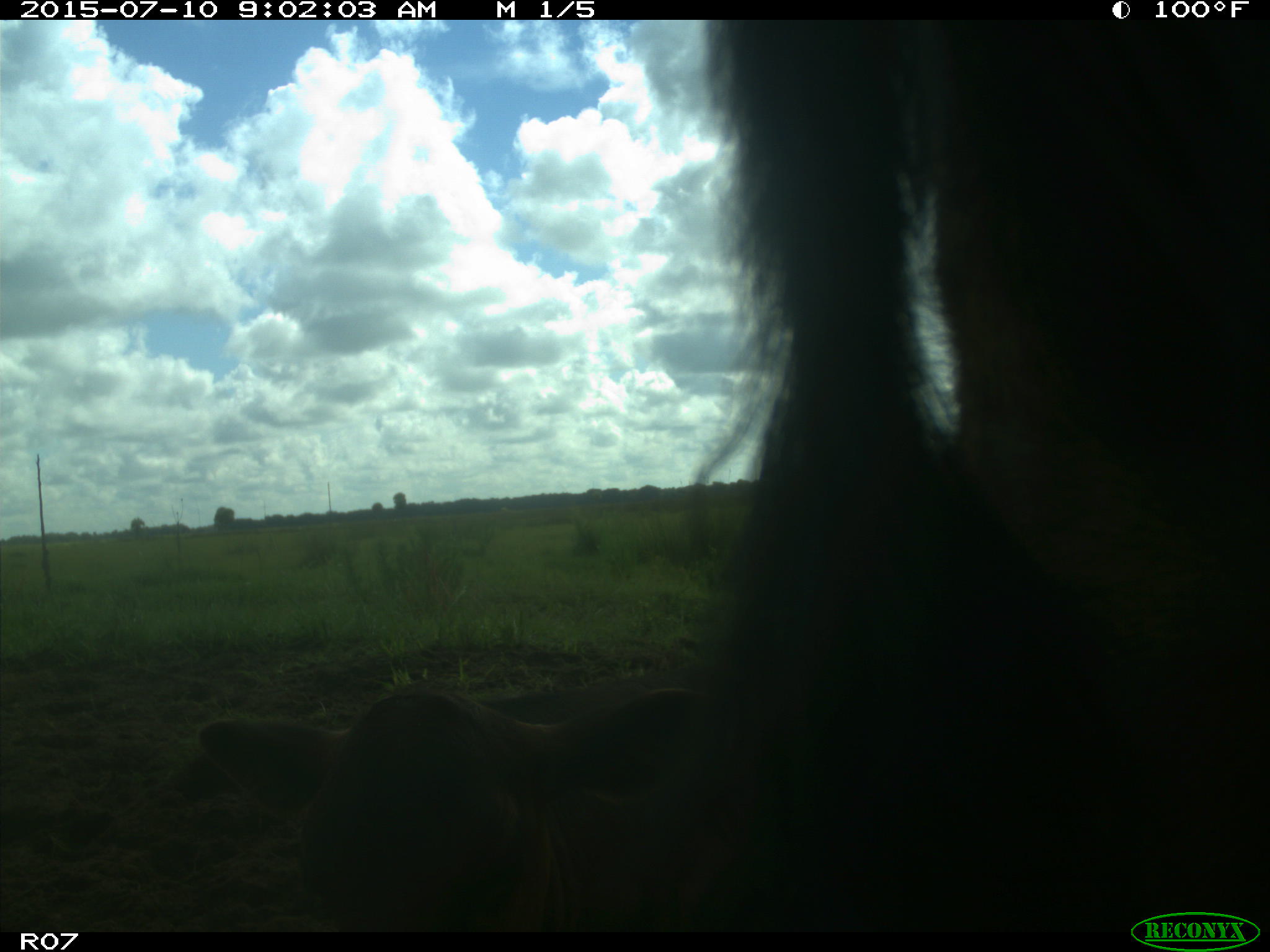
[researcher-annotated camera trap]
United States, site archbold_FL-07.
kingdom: Animalia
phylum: Chordata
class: Mammalia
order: Artiodactyla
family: Bovidae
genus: Bos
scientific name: Bos taurus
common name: domestic cow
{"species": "Bos taurus (domestic cow)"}